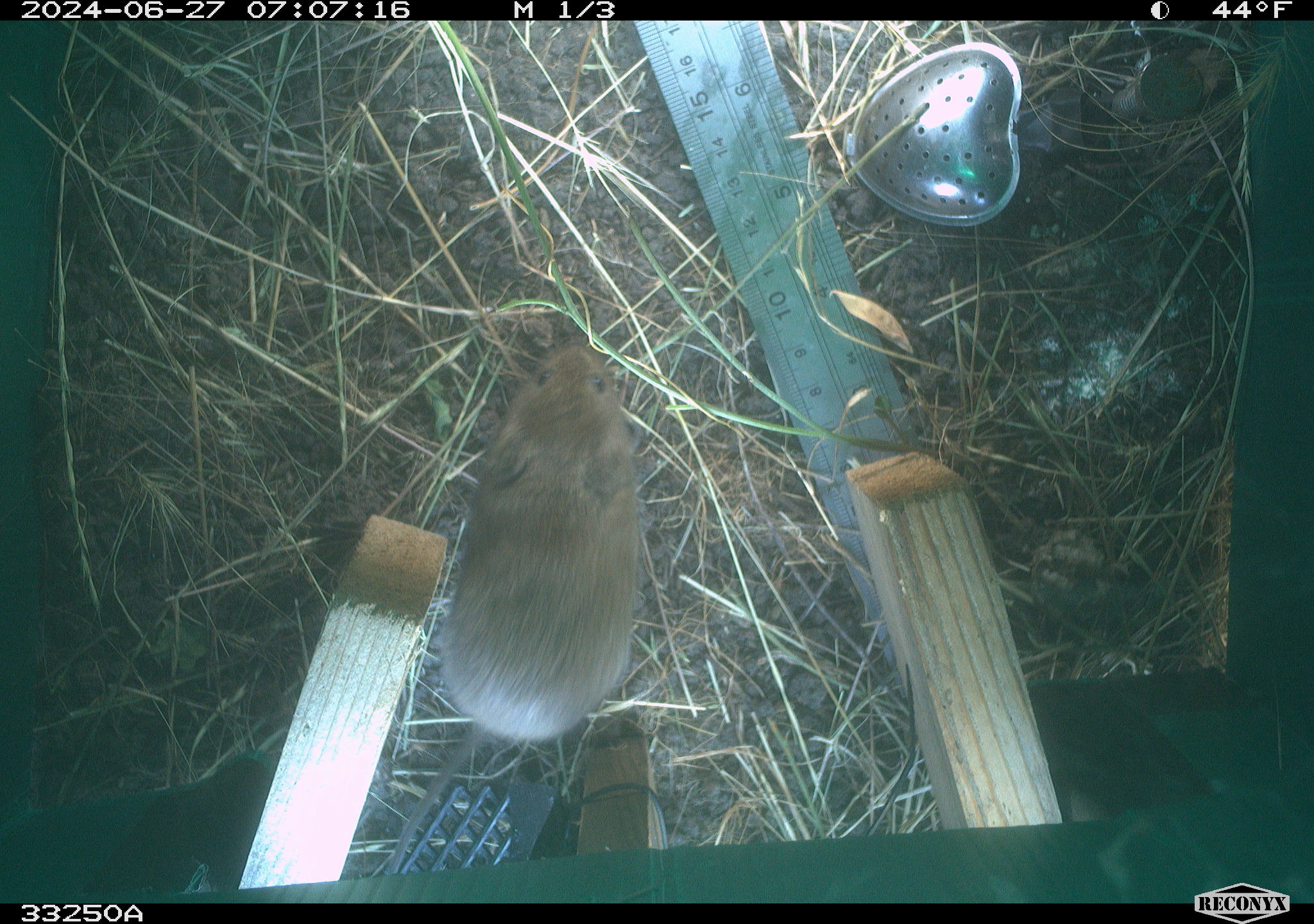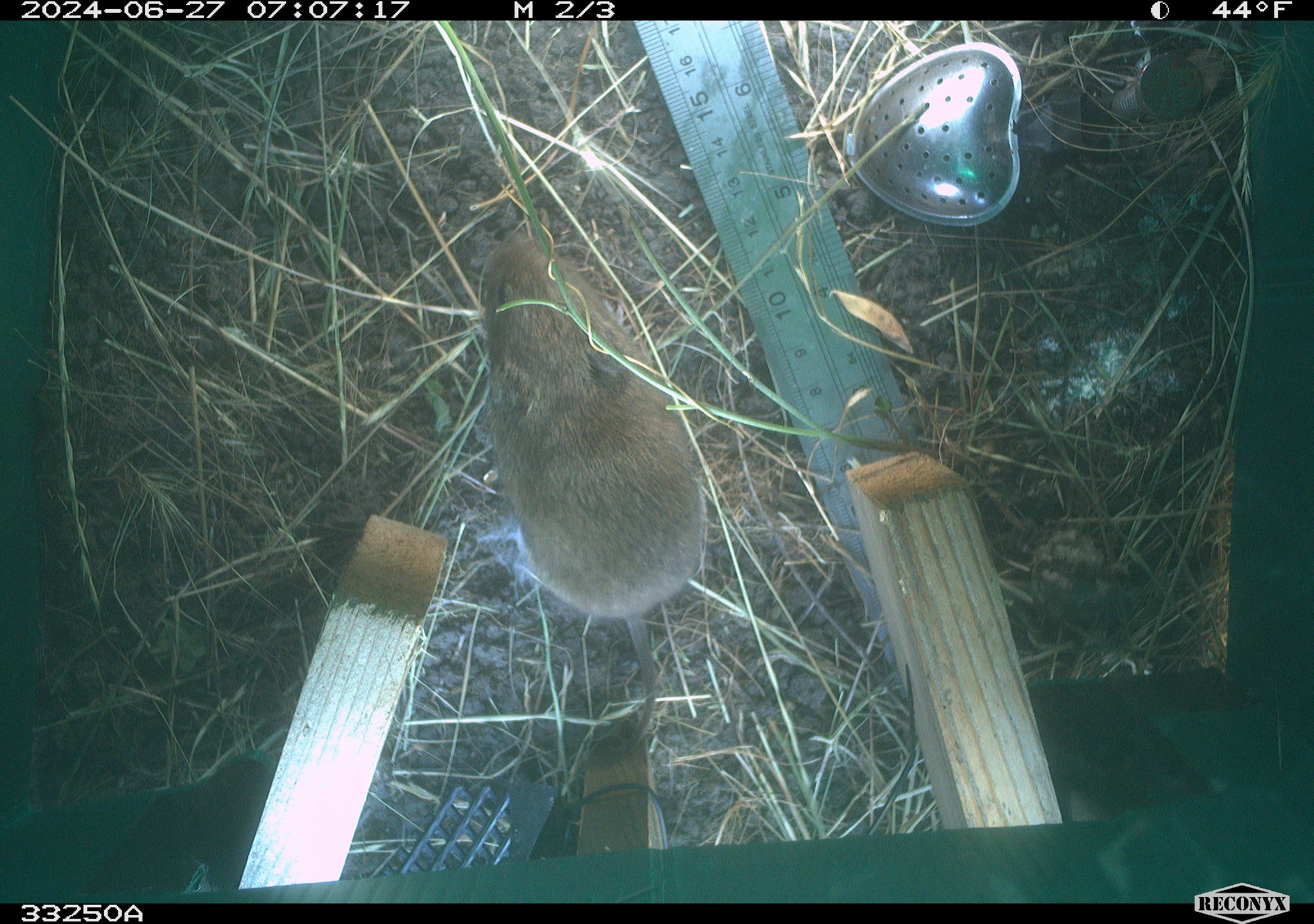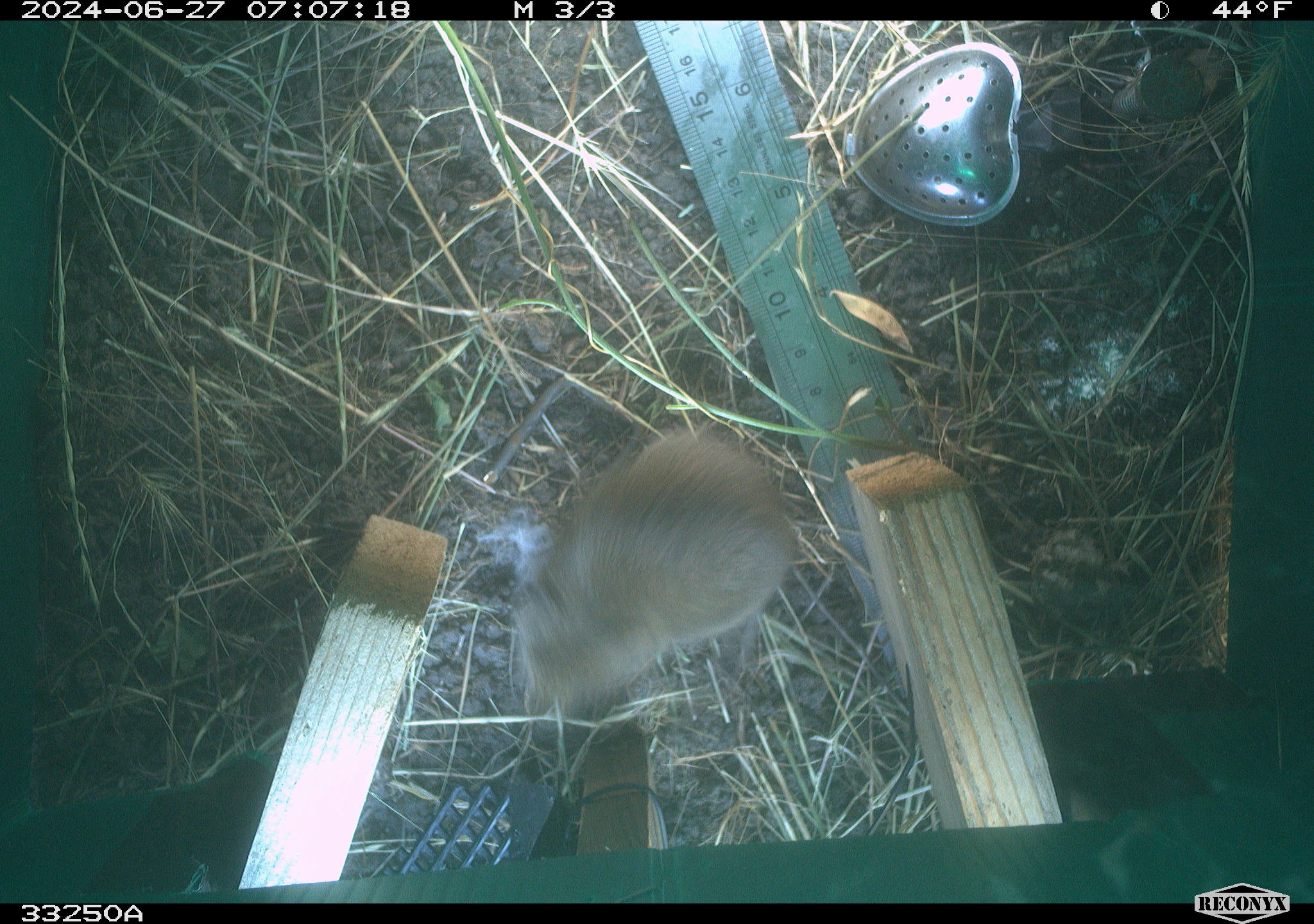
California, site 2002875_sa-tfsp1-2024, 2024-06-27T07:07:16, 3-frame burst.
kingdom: Animalia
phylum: Chordata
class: Mammalia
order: Rodentia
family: Cricetidae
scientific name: Arvicolinae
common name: voles, lemmings, and muskrats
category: arvicolinae subfamily